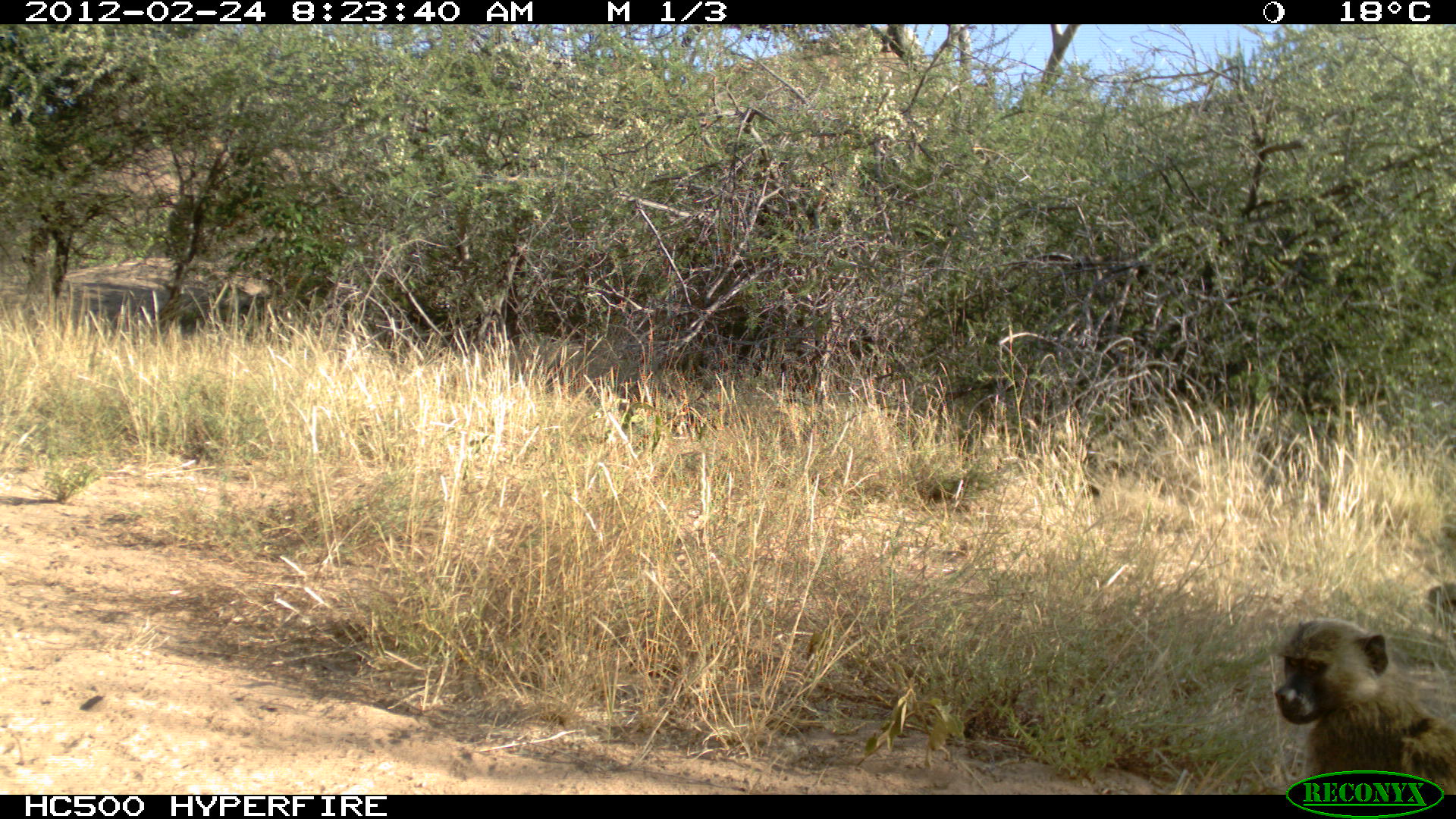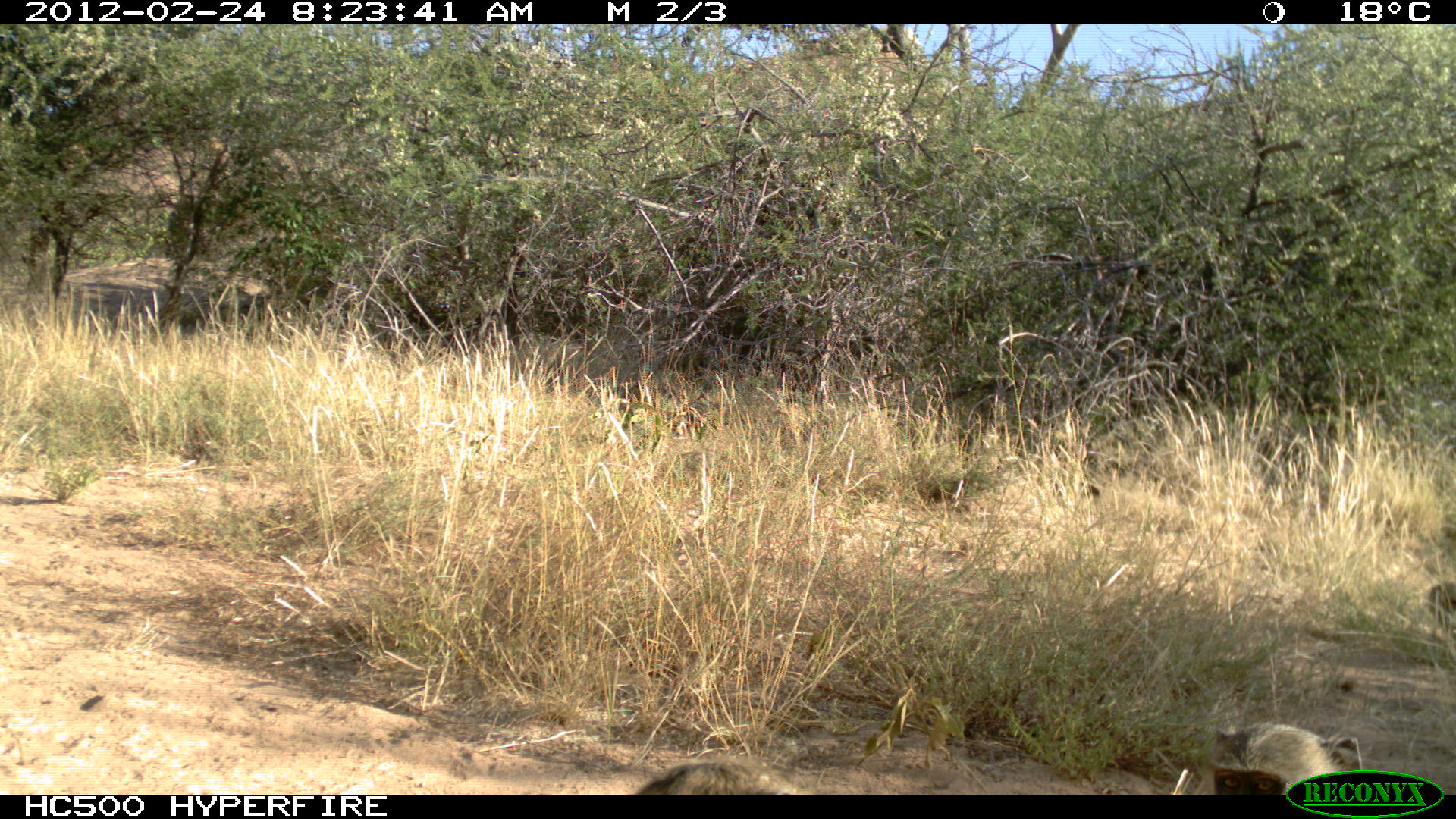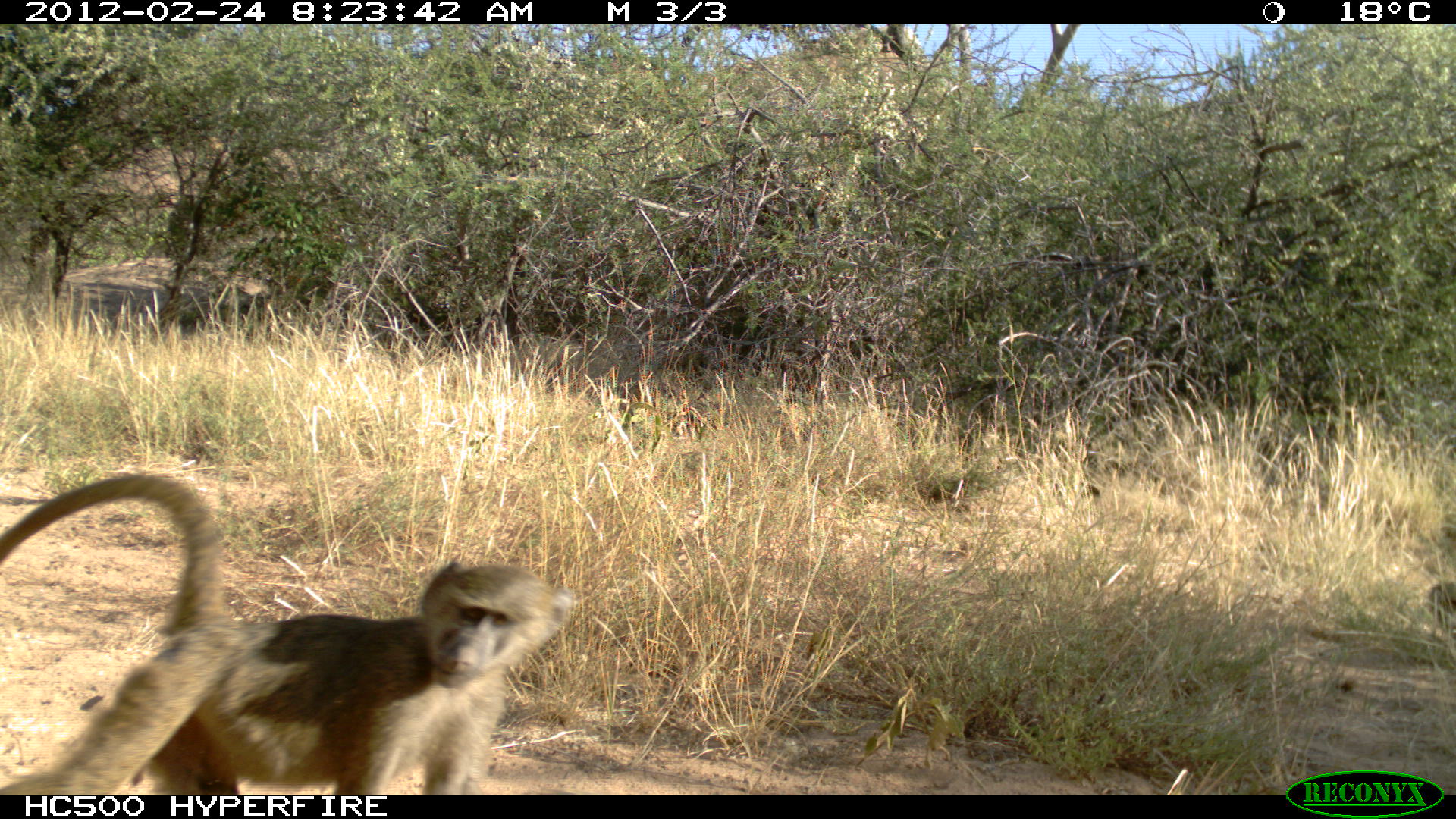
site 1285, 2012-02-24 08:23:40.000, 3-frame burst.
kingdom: Animalia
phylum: Chordata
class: Mammalia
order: Primates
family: Cercopithecidae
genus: Papio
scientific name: Papio anubis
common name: olive baboon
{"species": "Papio anubis (olive baboon)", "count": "2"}